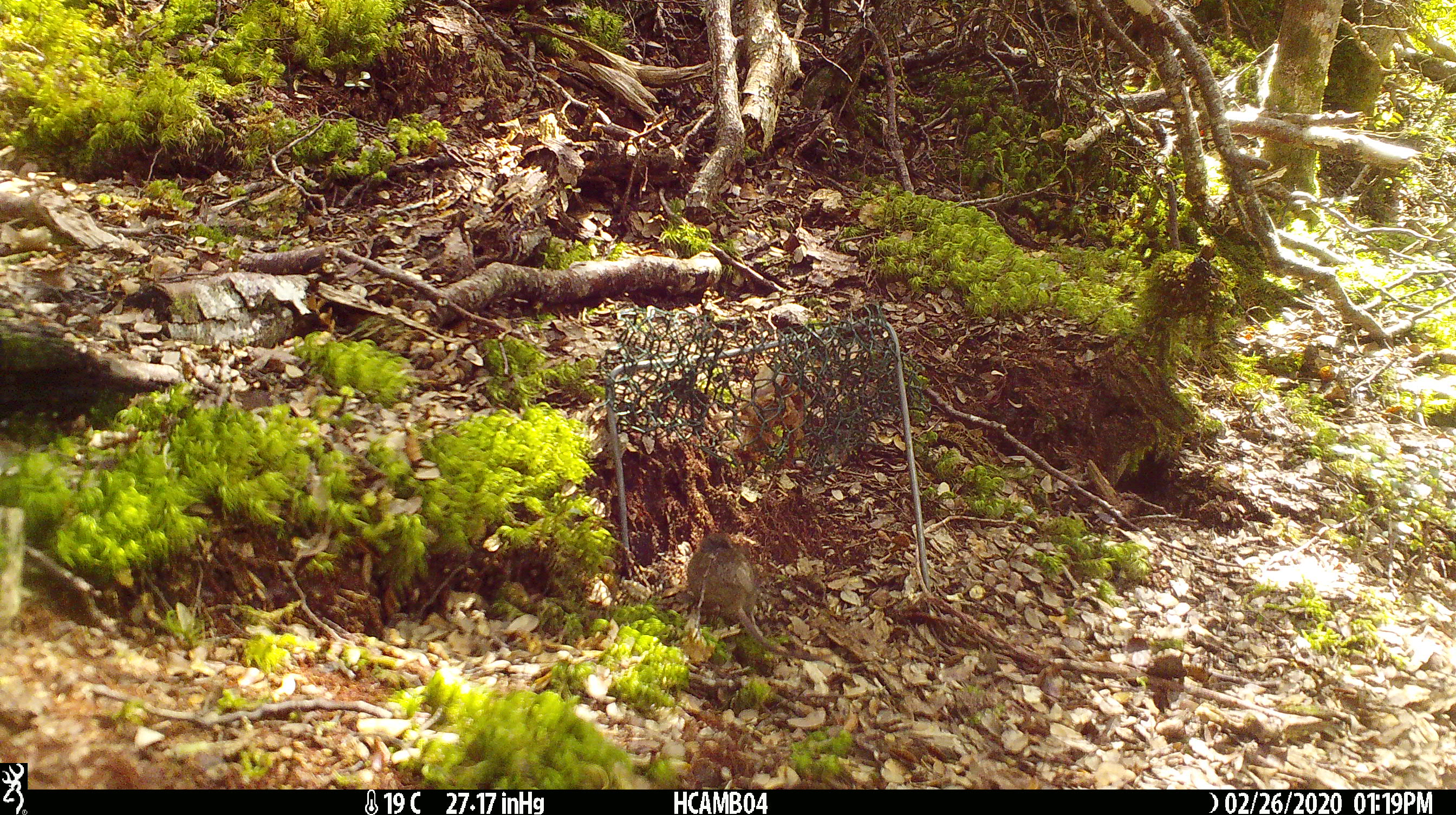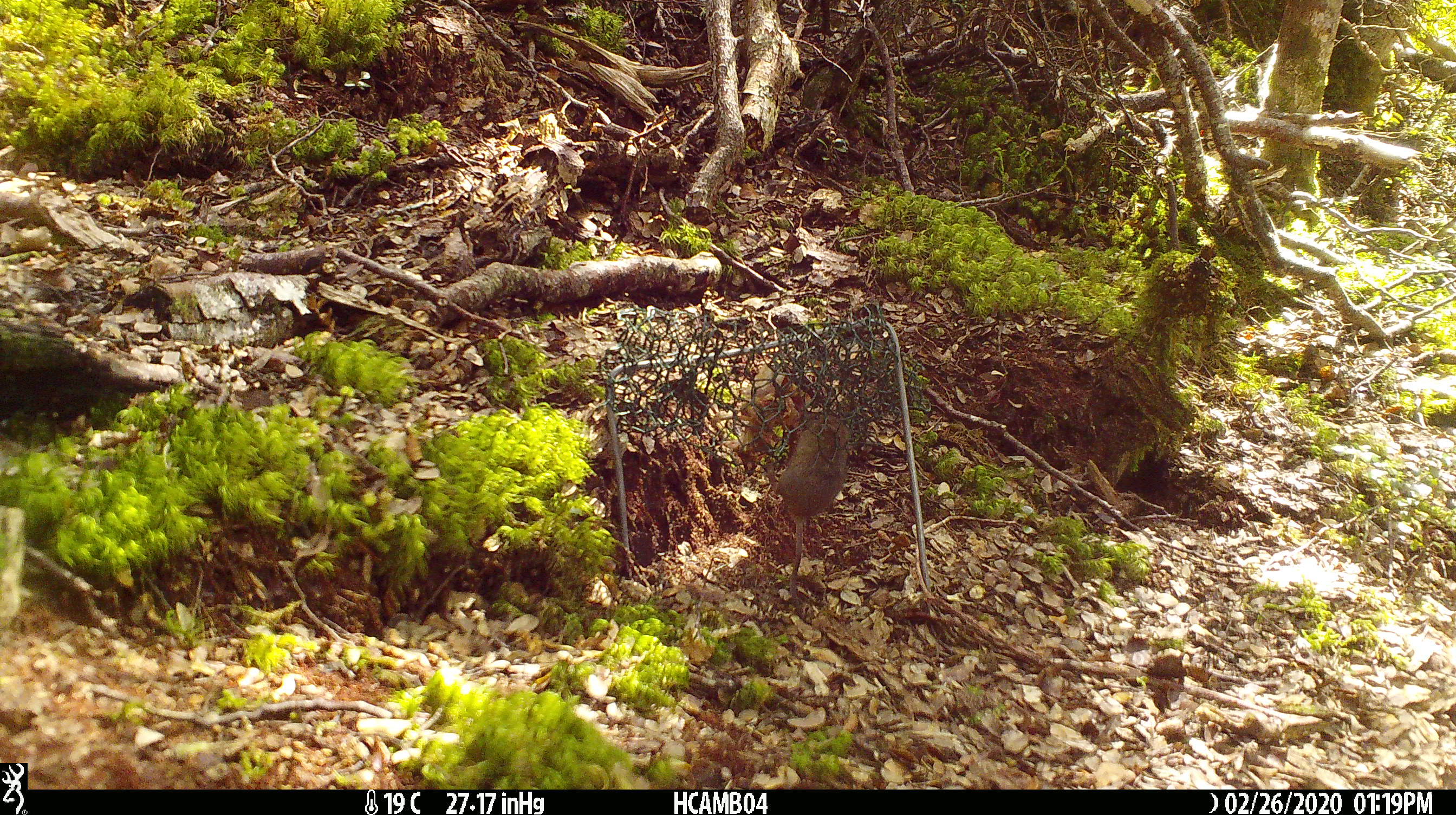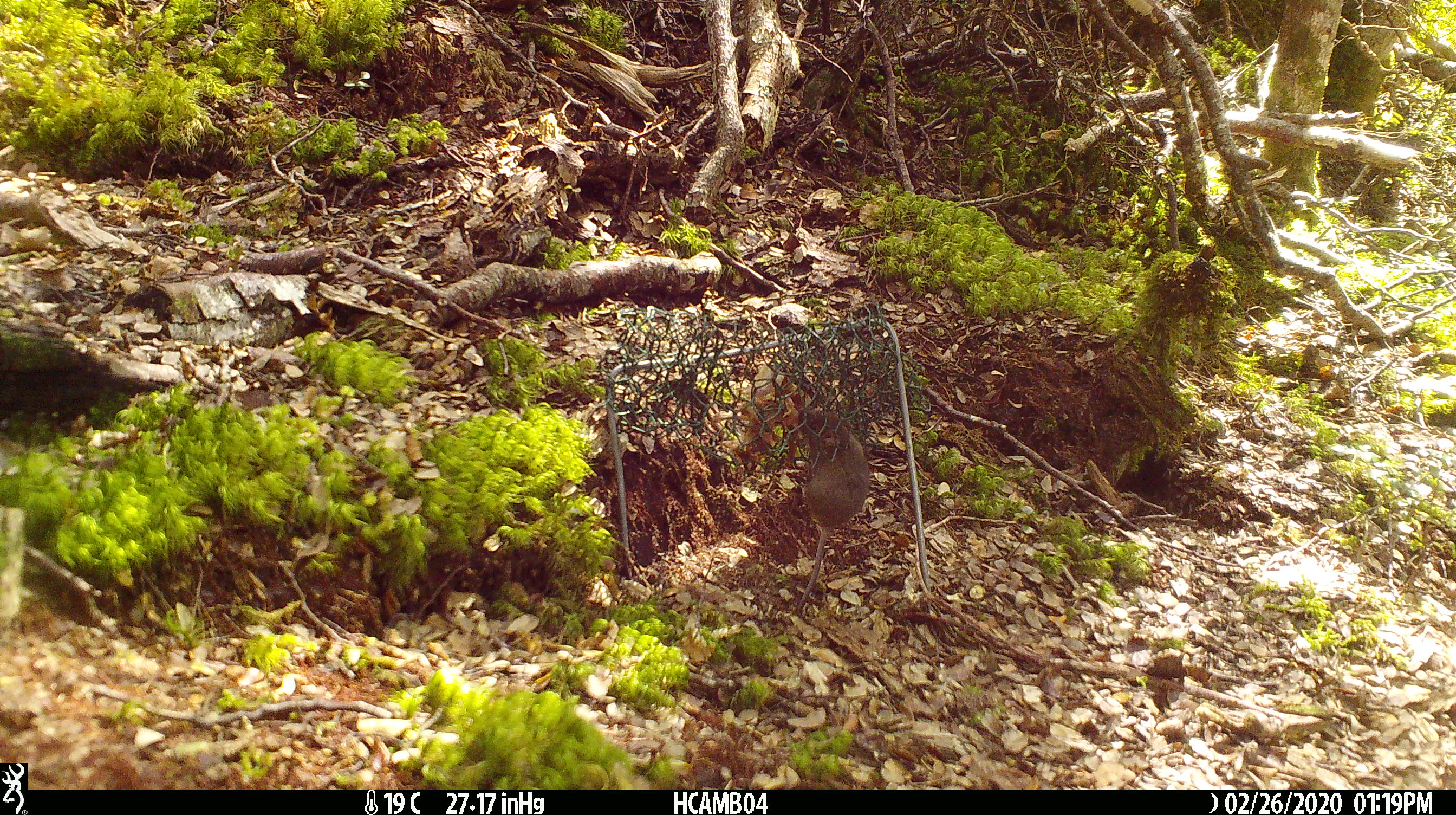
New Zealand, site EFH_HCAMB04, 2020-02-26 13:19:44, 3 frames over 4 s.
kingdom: Animalia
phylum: Chordata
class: Mammalia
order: Rodentia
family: Muridae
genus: Mus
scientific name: Mus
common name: mouse